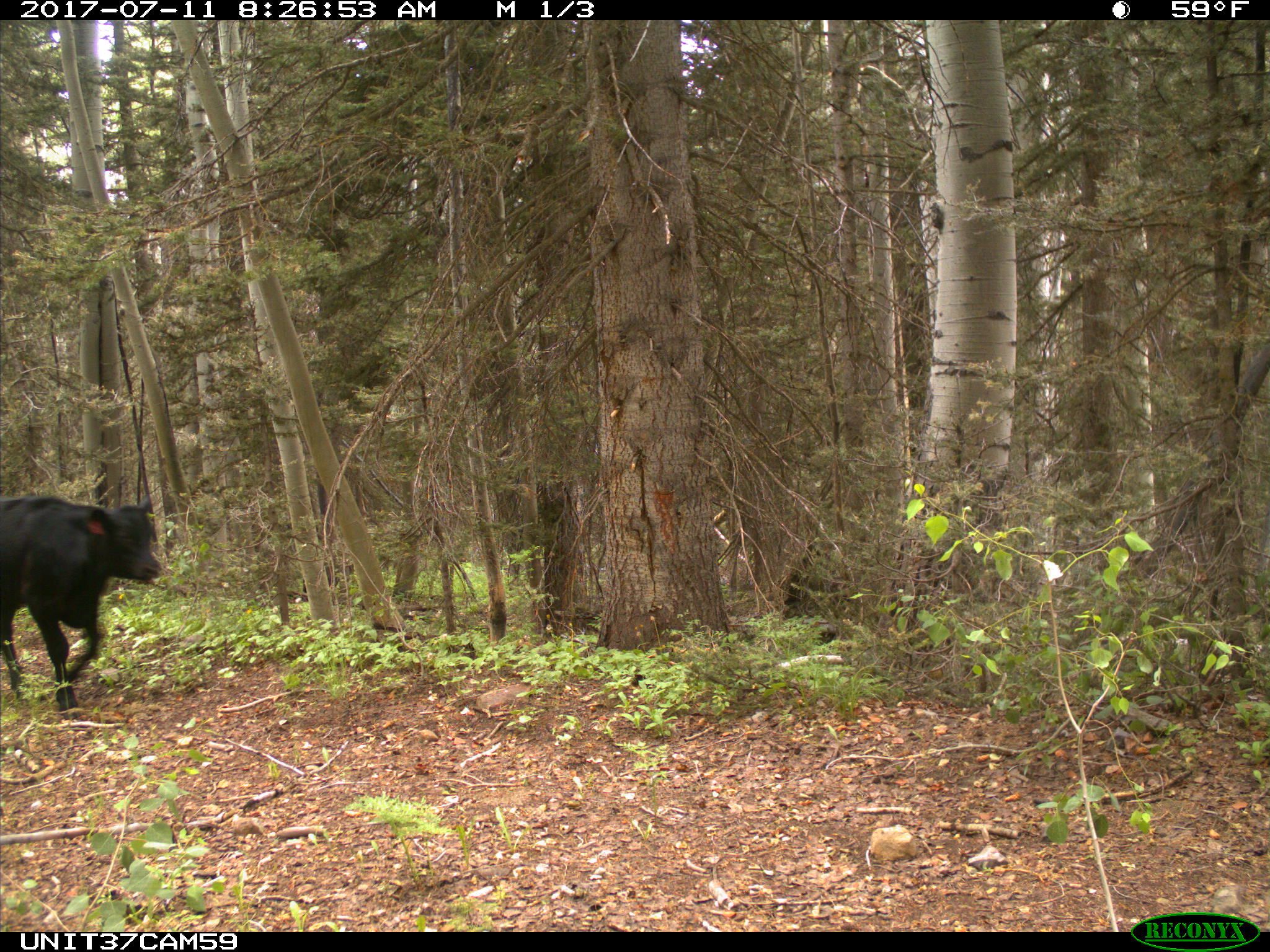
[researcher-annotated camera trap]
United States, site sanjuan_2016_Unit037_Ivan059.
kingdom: Animalia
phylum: Chordata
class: Mammalia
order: Artiodactyla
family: Bovidae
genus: Bos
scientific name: Bos taurus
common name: domestic cow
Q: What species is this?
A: Bos taurus (domestic cow).